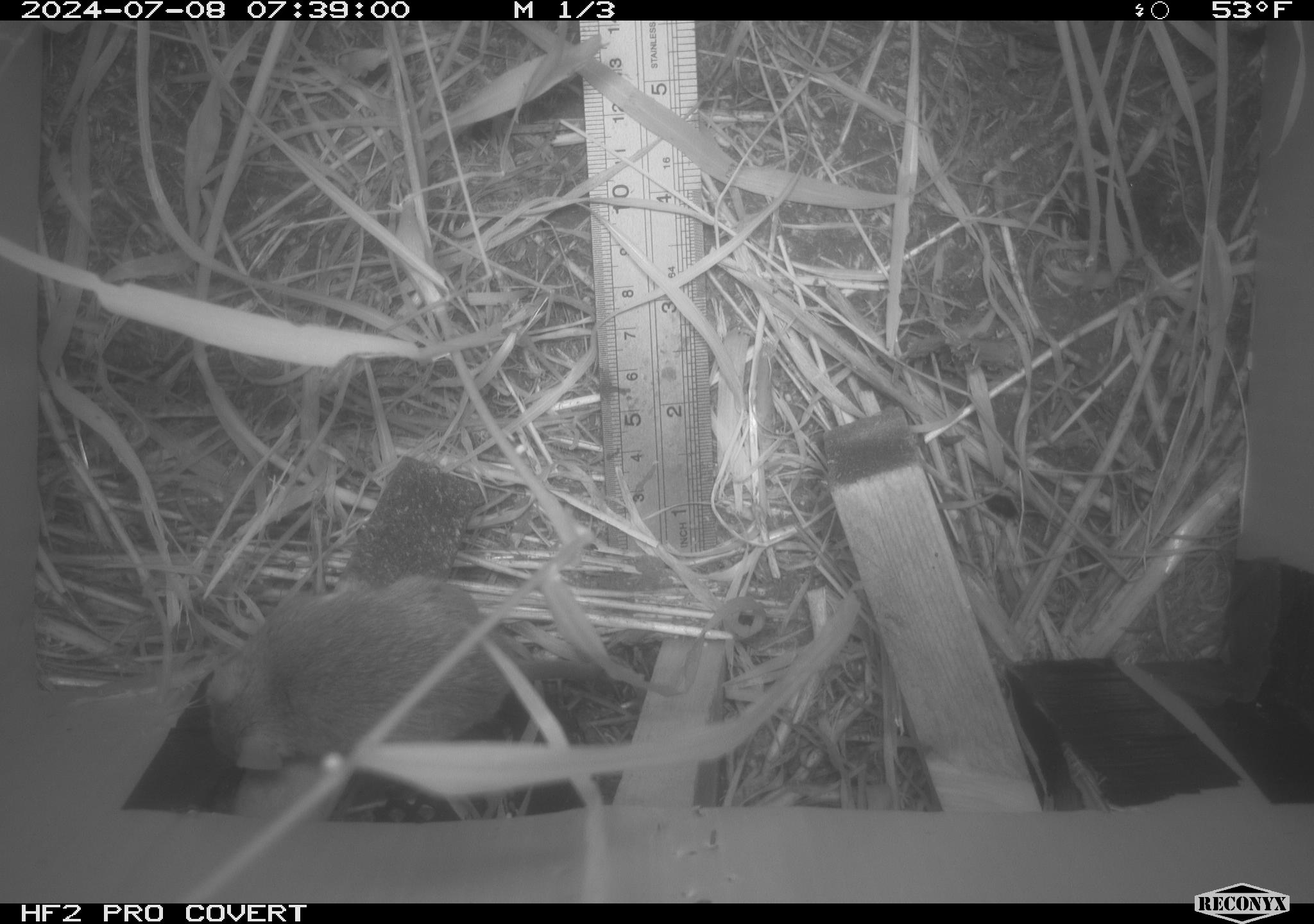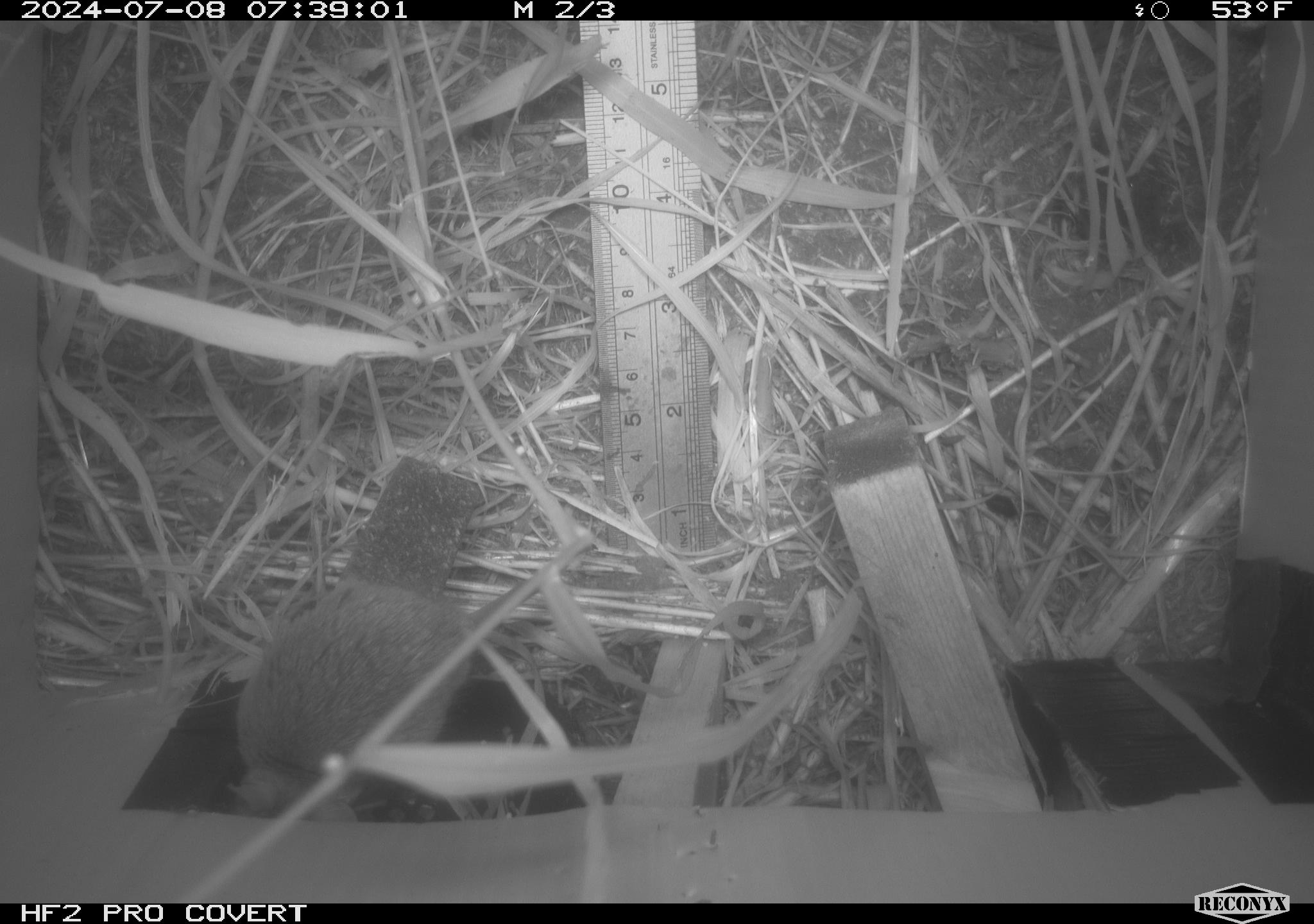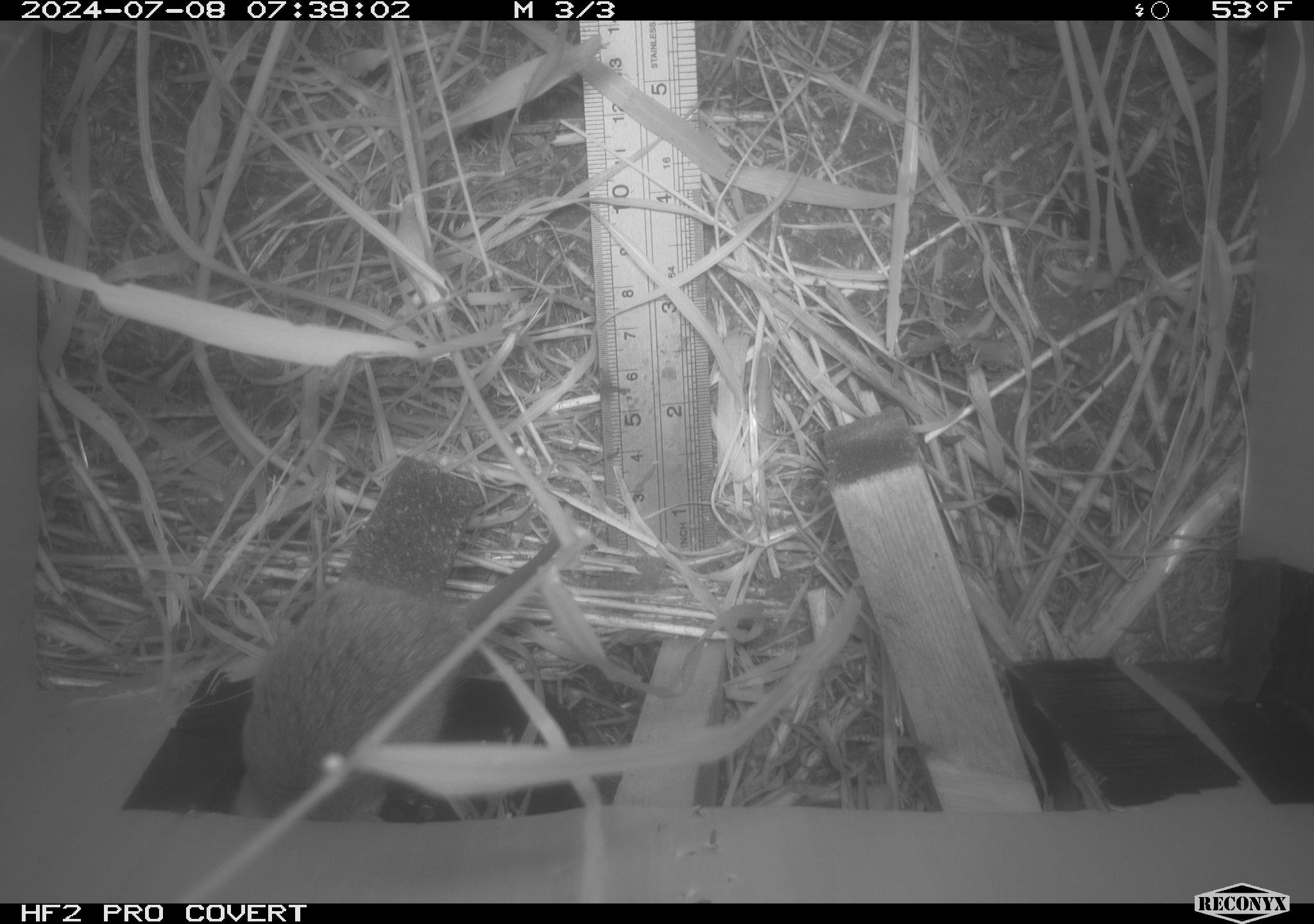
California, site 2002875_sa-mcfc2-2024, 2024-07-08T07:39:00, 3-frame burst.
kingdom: Animalia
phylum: Chordata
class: Mammalia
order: Rodentia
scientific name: Rodentia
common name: rodent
Rodent (Rodentia).